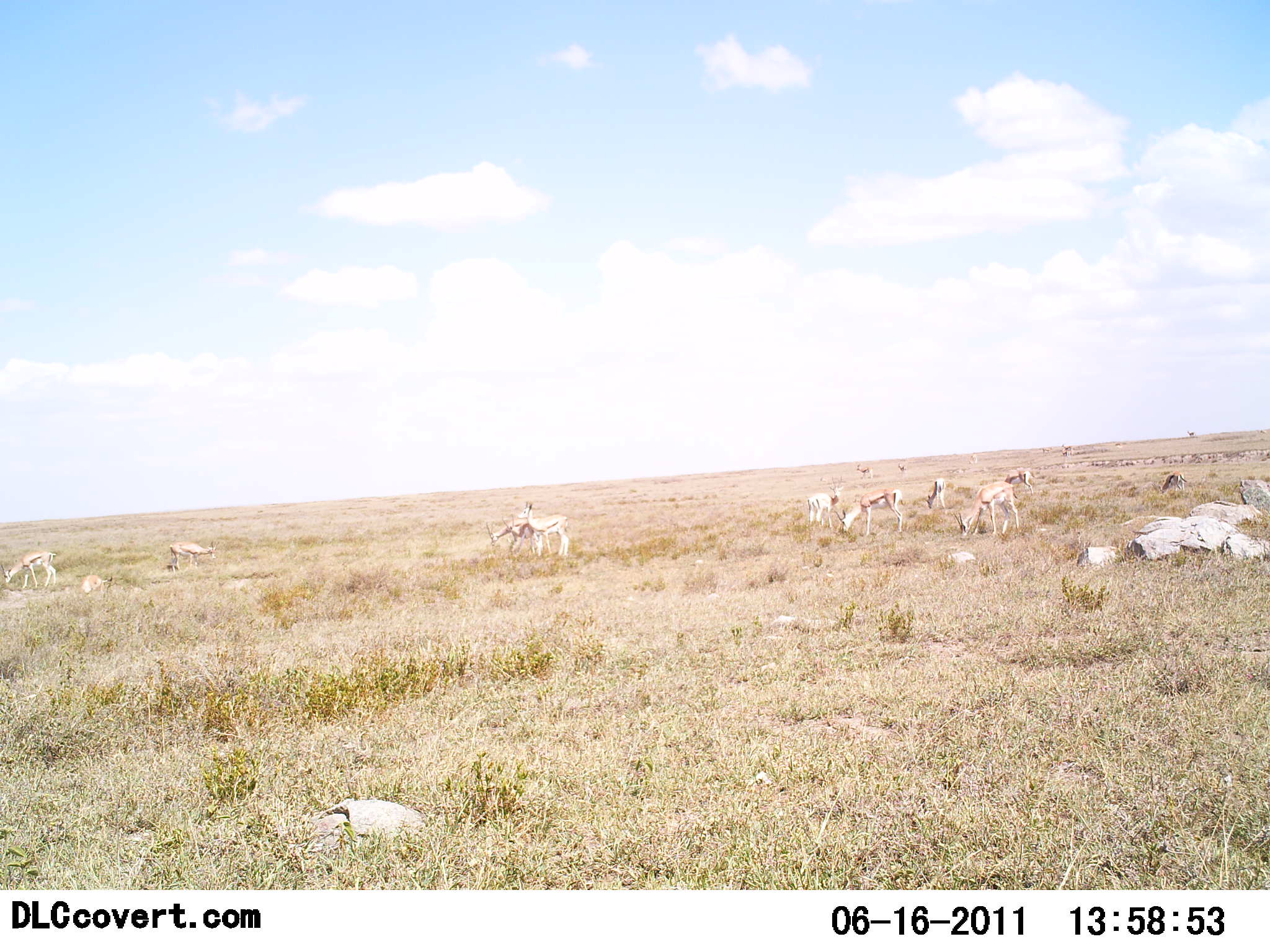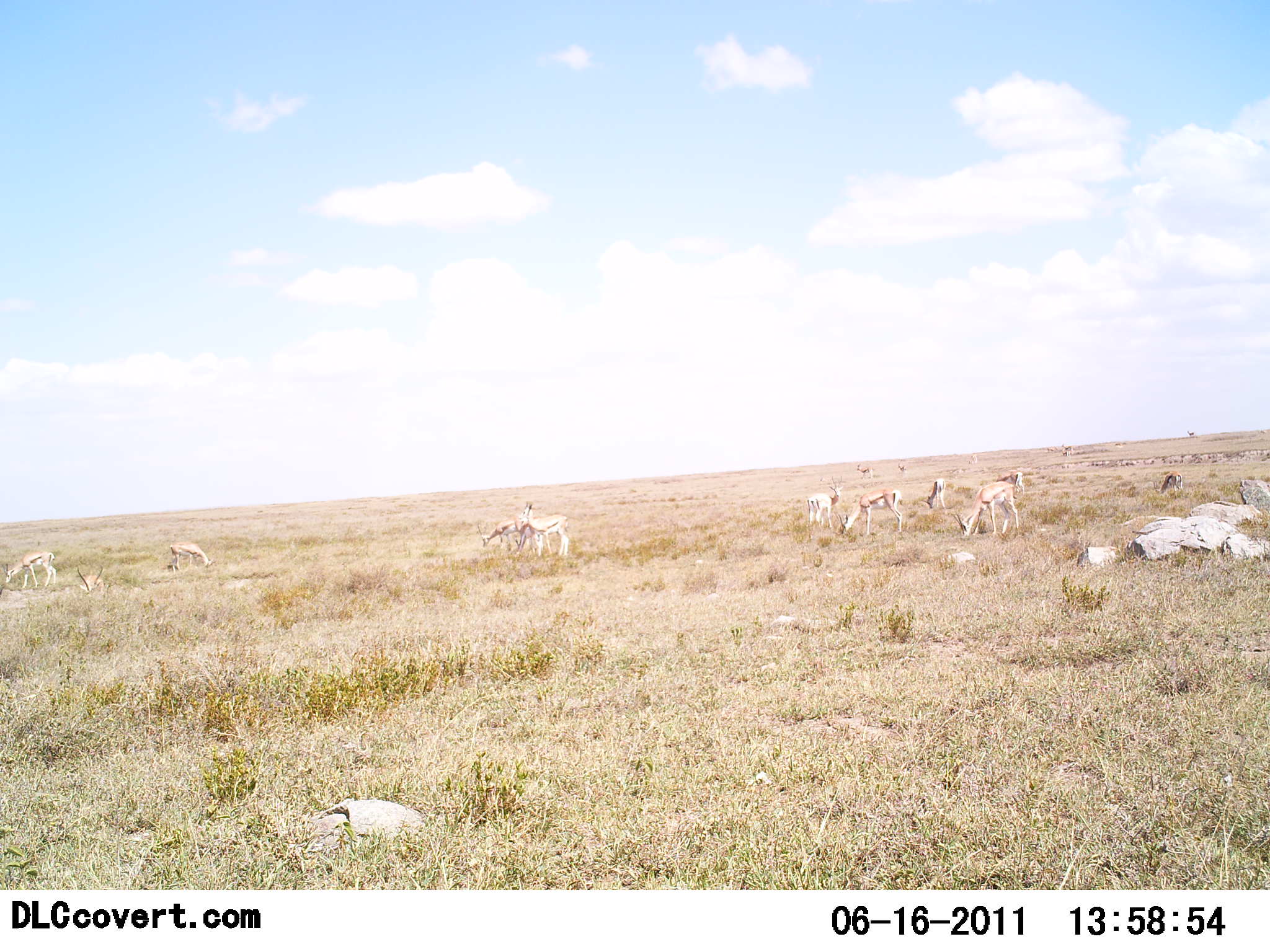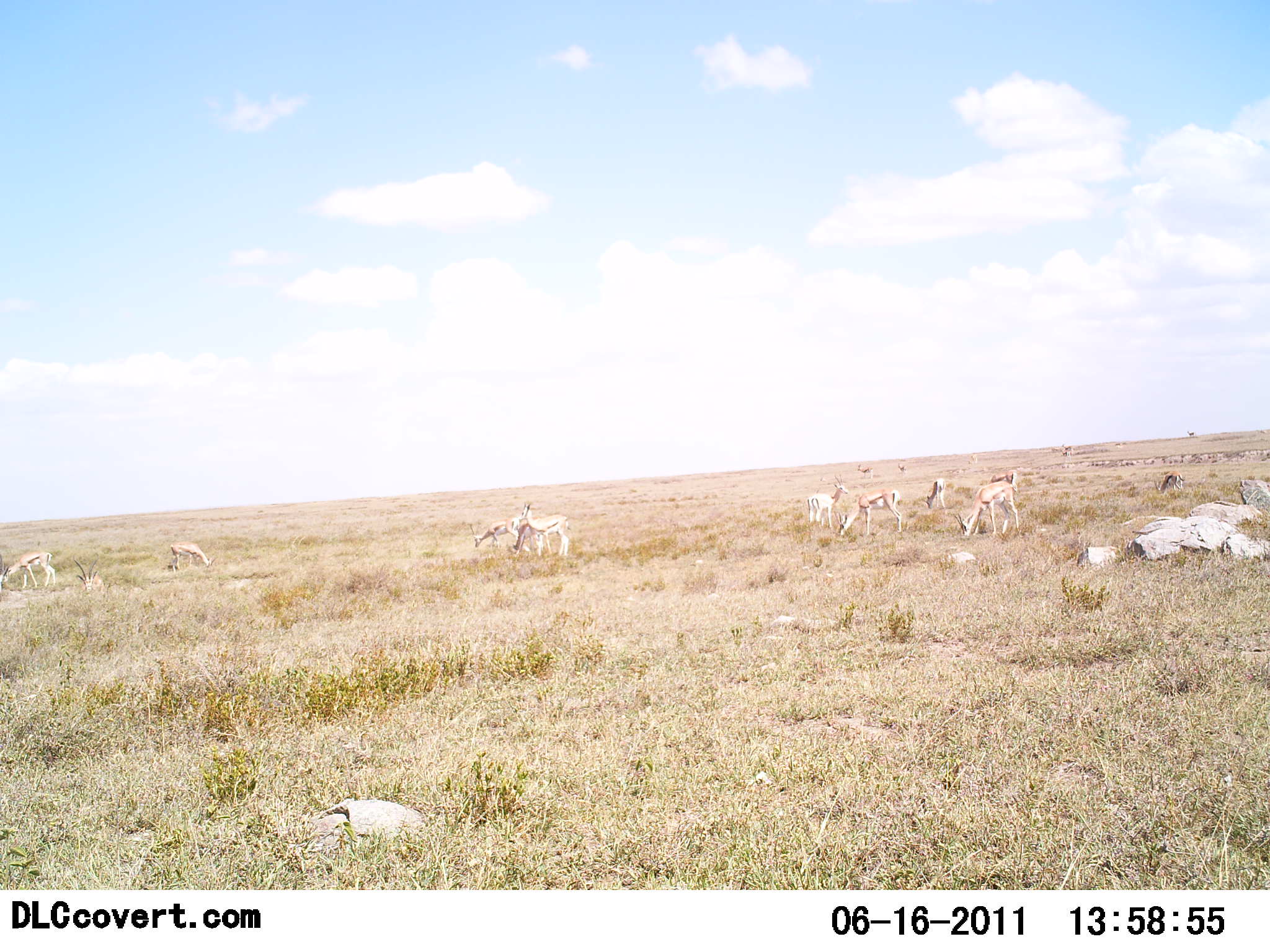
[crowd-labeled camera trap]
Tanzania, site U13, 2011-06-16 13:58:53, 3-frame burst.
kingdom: Animalia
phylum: Chordata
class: Mammalia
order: Artiodactyla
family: Bovidae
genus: Eudorcas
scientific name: Eudorcas thomsonii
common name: thomson's gazelle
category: gazellethomsons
Gazellethomsons (thomson's gazelle) (Eudorcas thomsonii), count 11-50. Behavior (volunteer vote fractions): standing 45%, resting 45%, moving 27%, interacting 9%. Young present (vote fraction): 0%. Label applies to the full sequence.